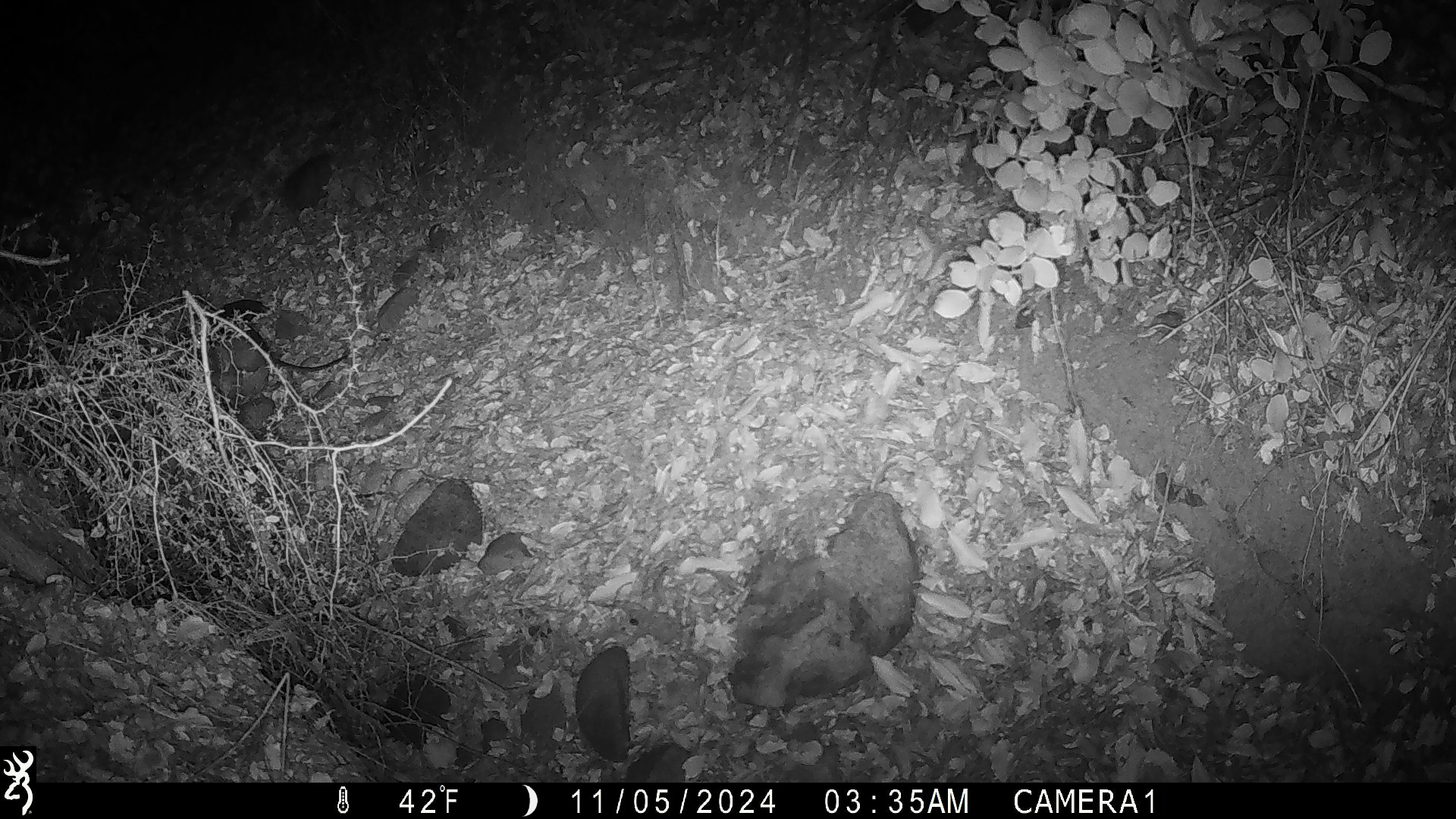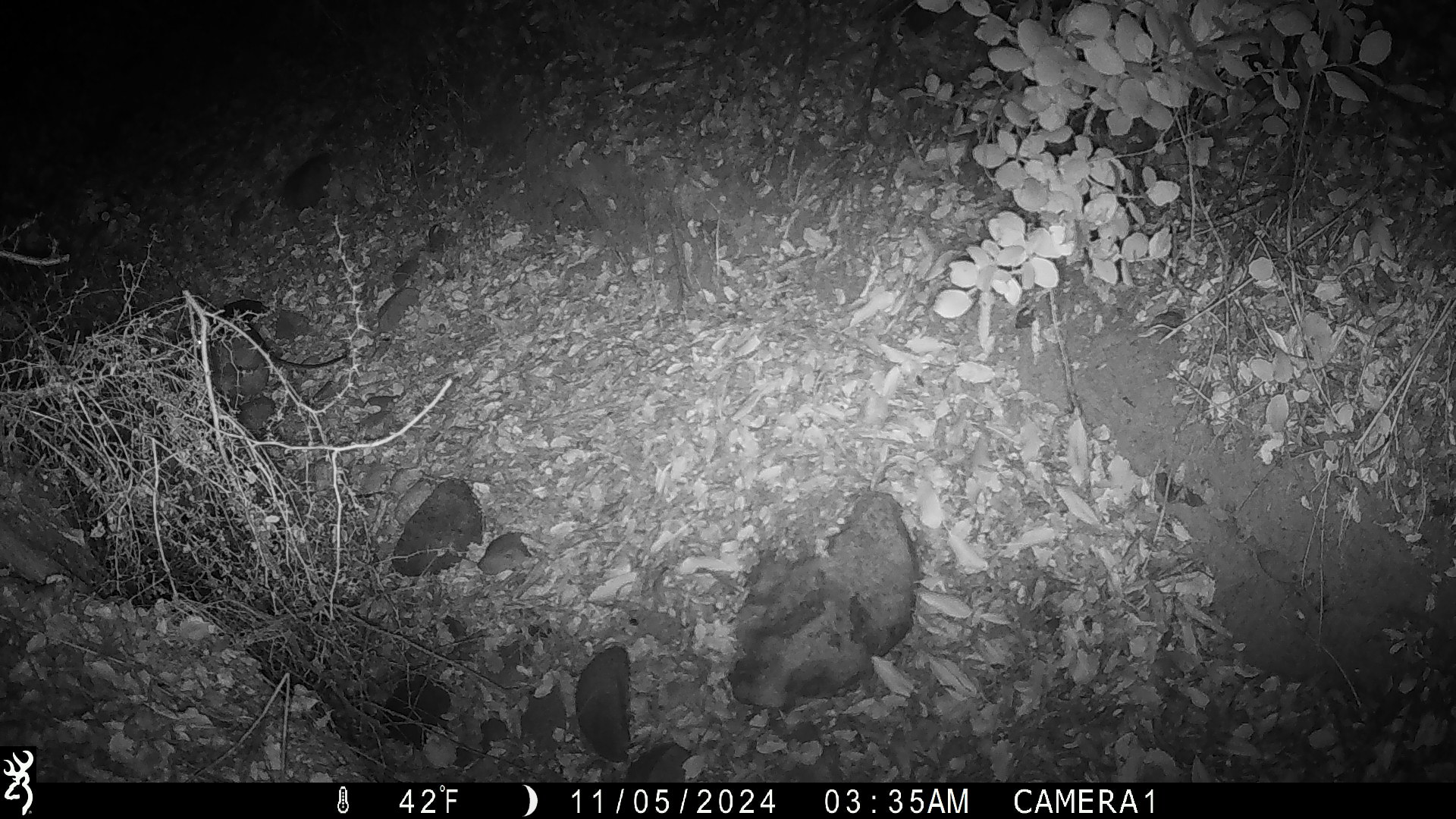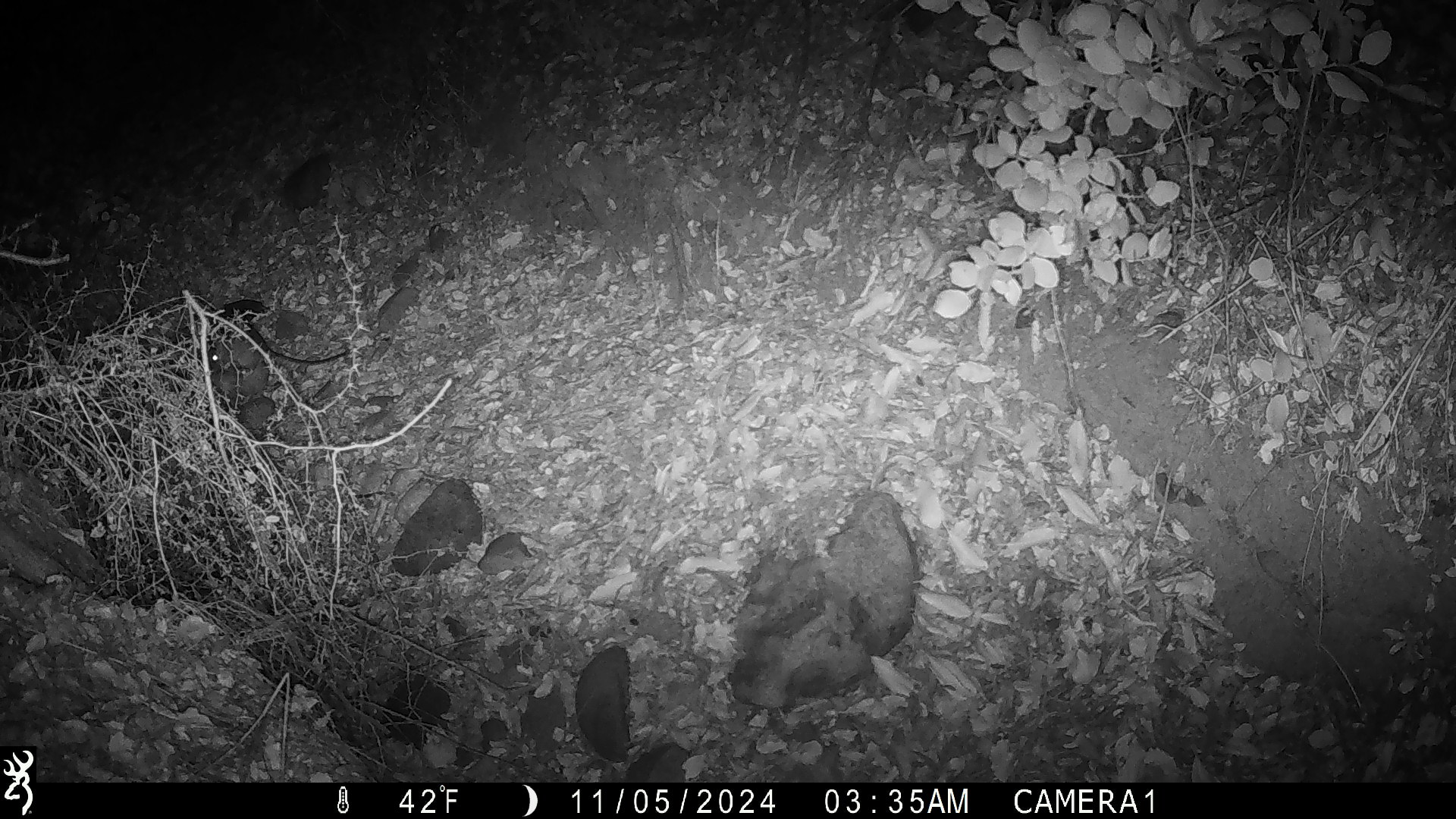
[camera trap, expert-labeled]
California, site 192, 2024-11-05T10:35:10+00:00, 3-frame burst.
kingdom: Animalia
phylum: Chordata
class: Mammalia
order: Rodentia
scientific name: Rodentia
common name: mouse or rat